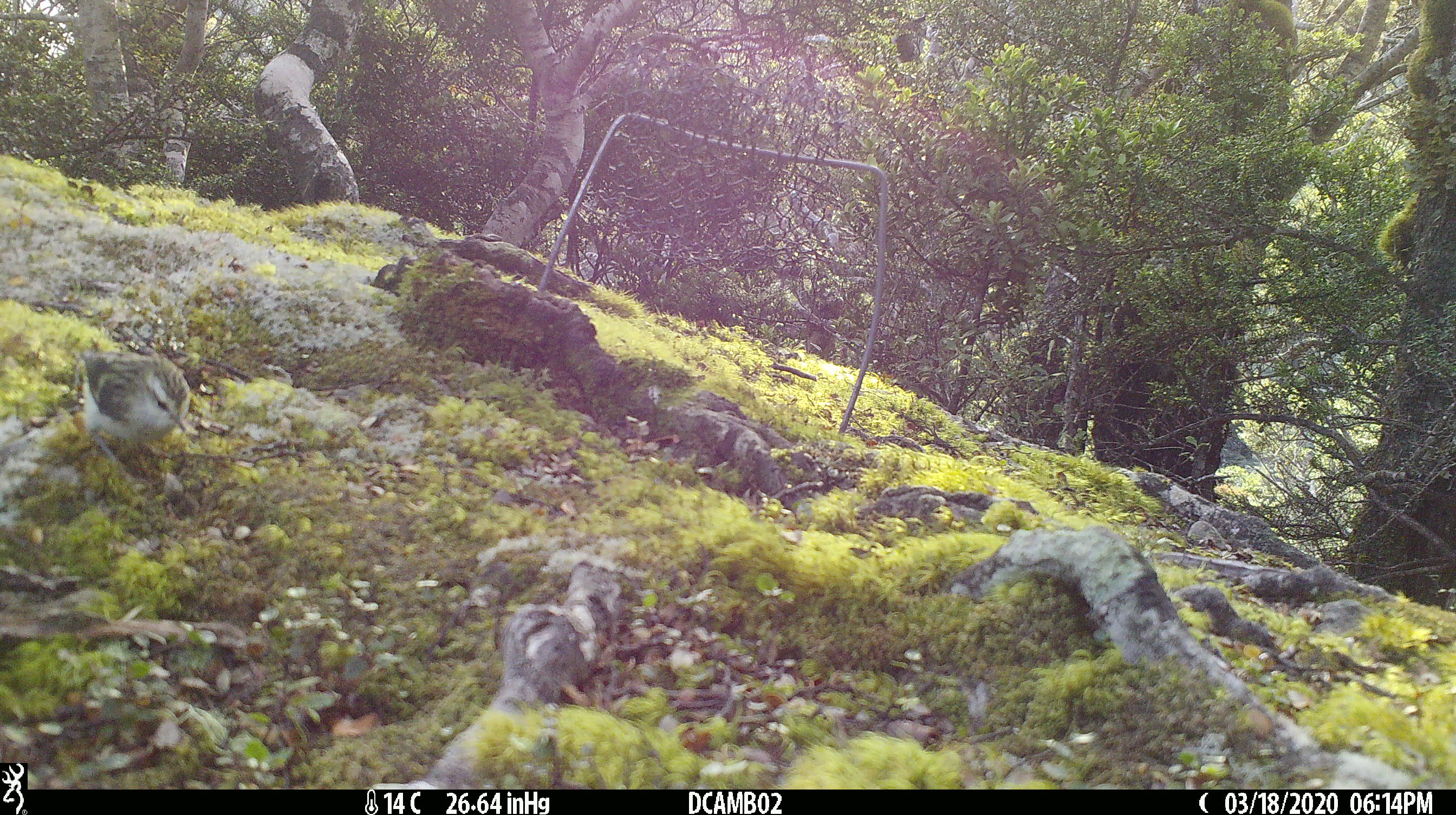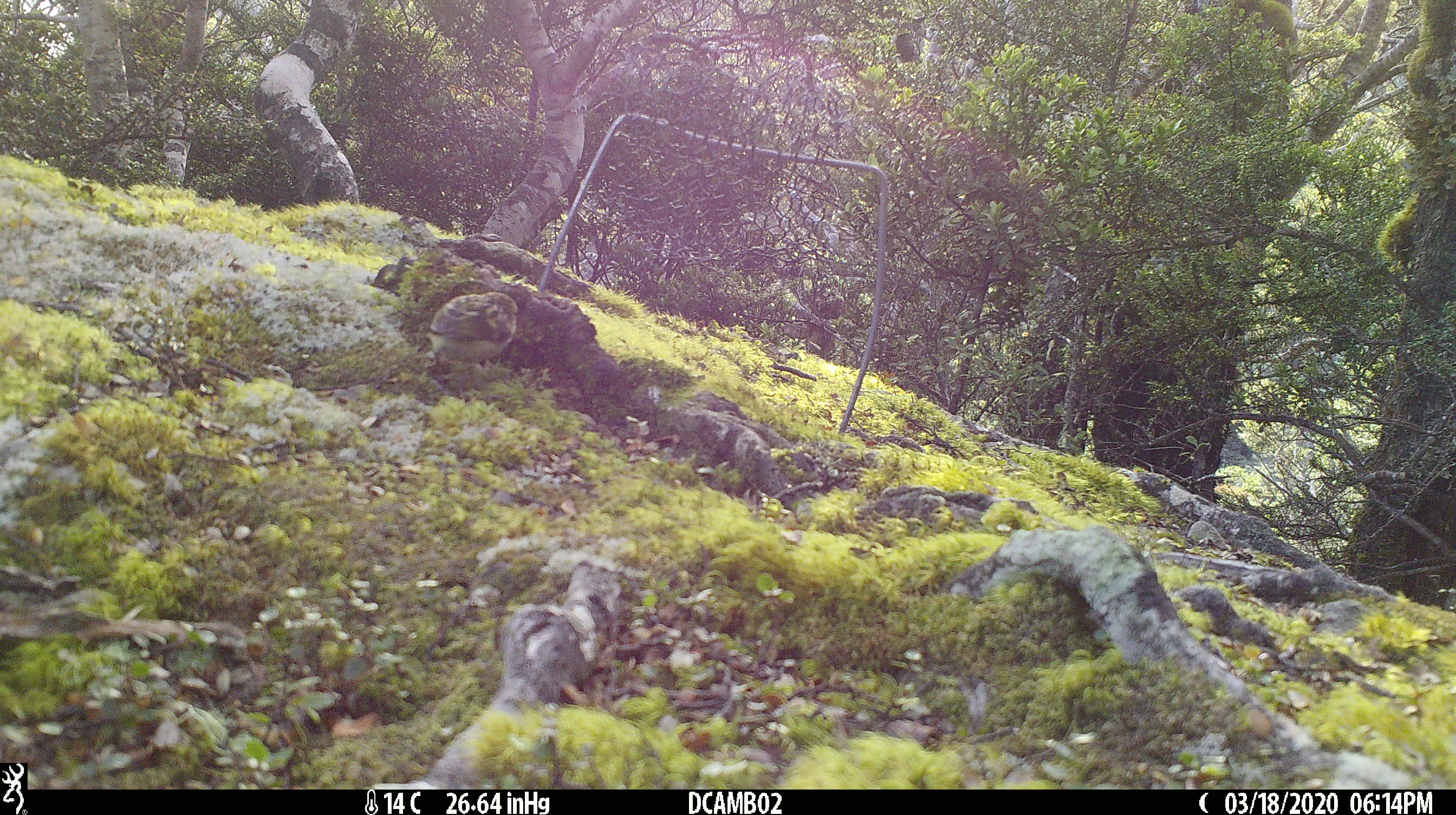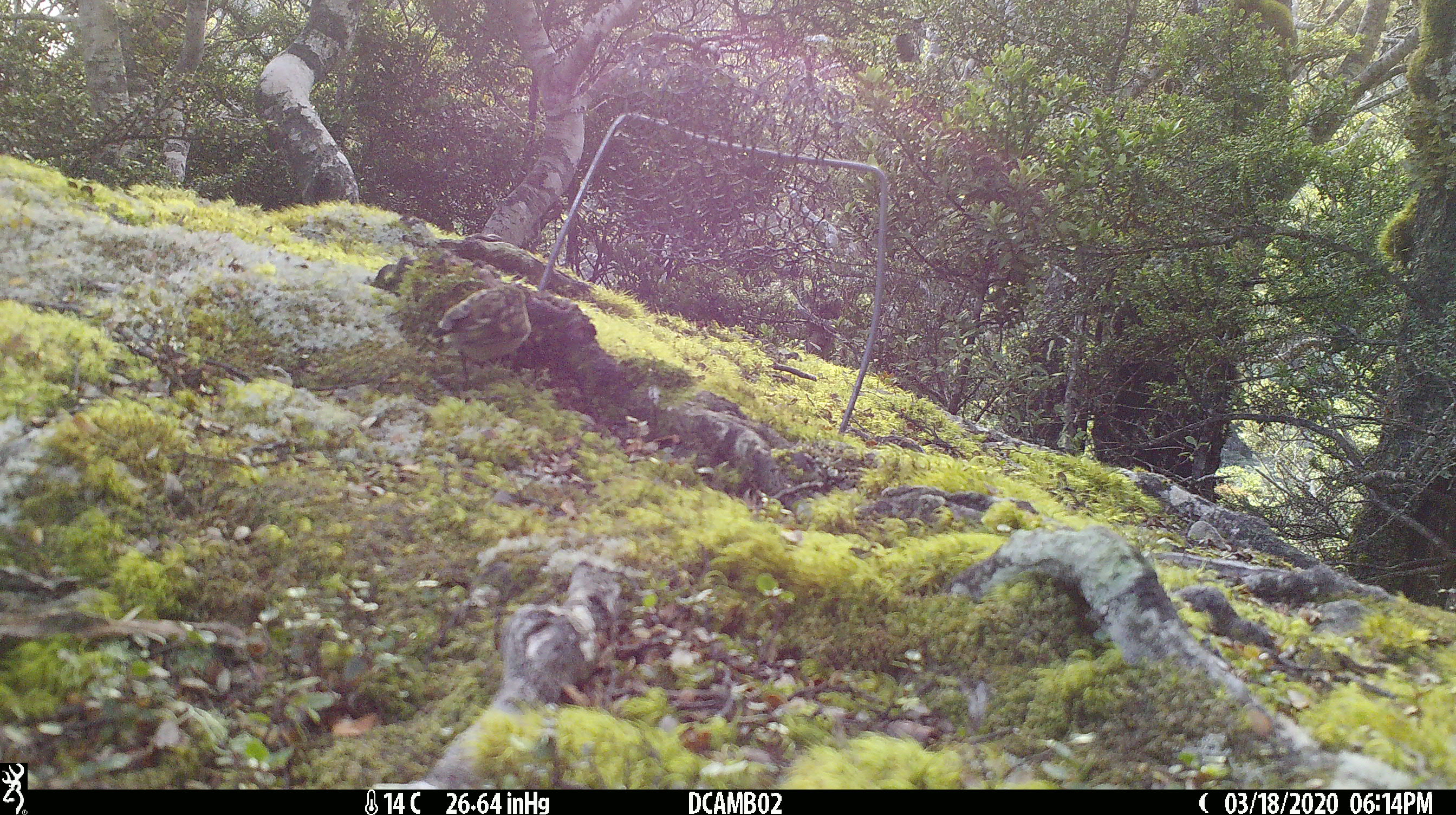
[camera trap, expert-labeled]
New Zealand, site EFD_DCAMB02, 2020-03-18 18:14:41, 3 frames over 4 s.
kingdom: Animalia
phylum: Chordata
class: Aves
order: Passeriformes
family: Acanthisittidae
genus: Acanthisitta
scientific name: Acanthisitta chloris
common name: rifleman